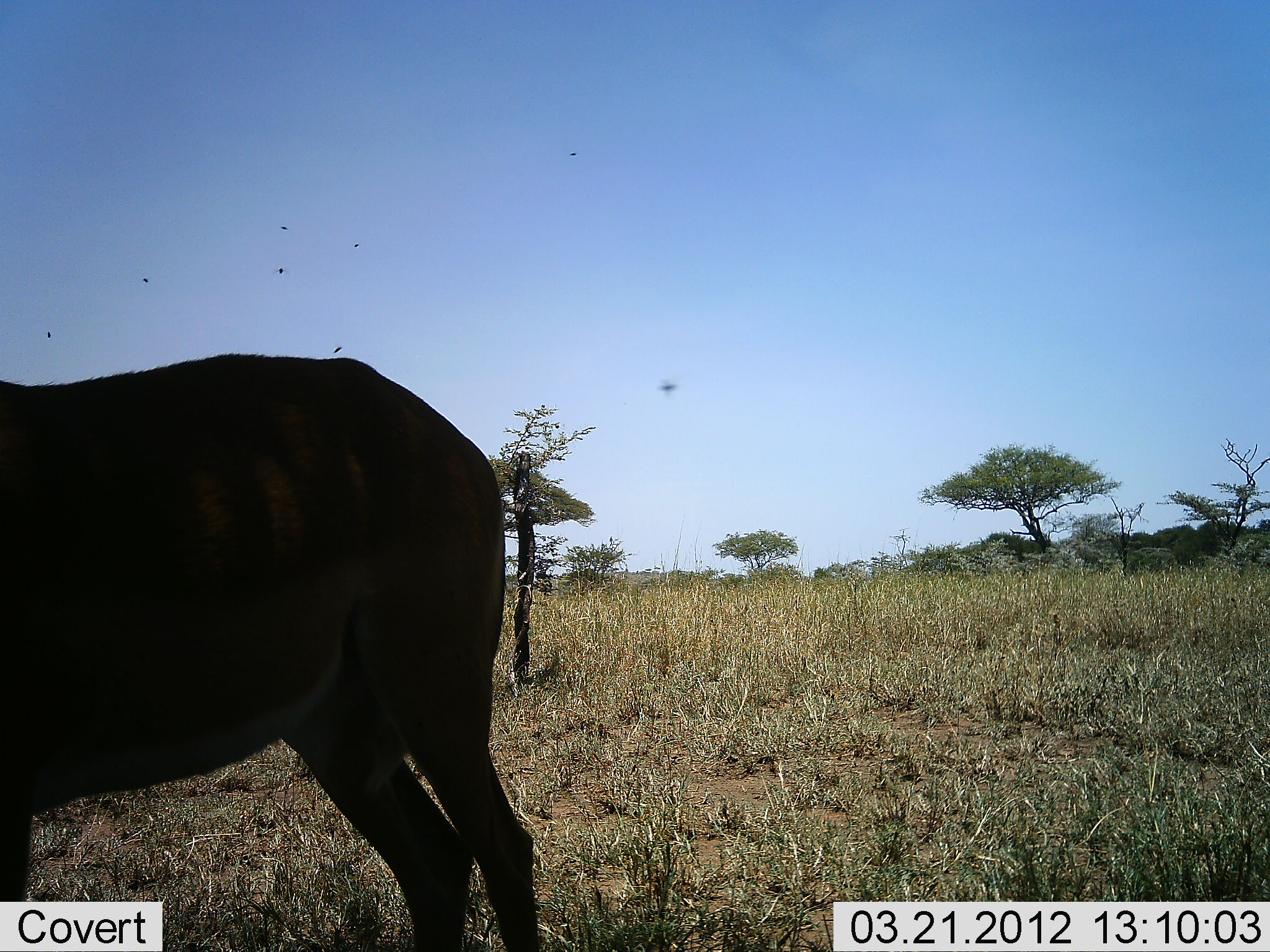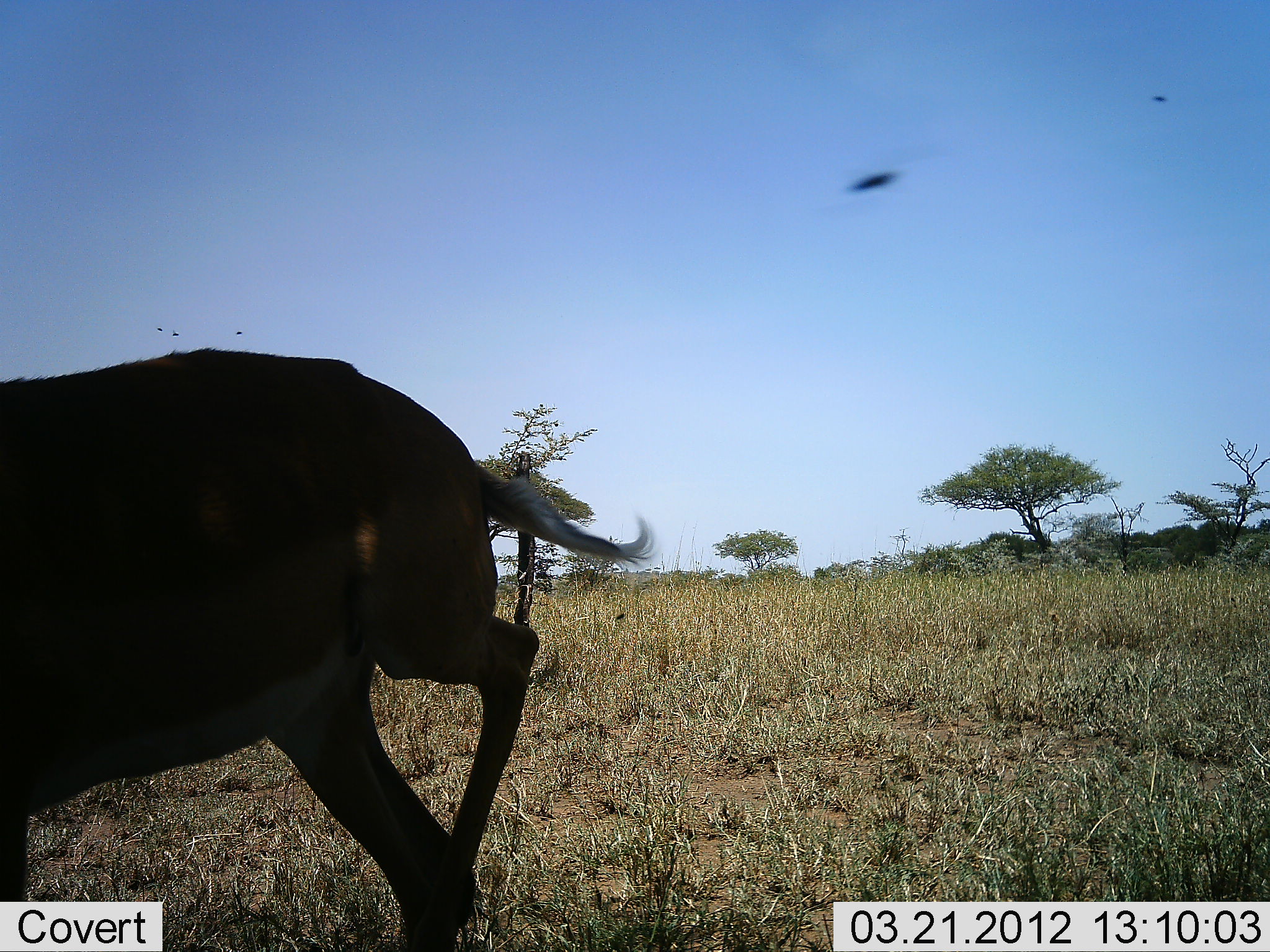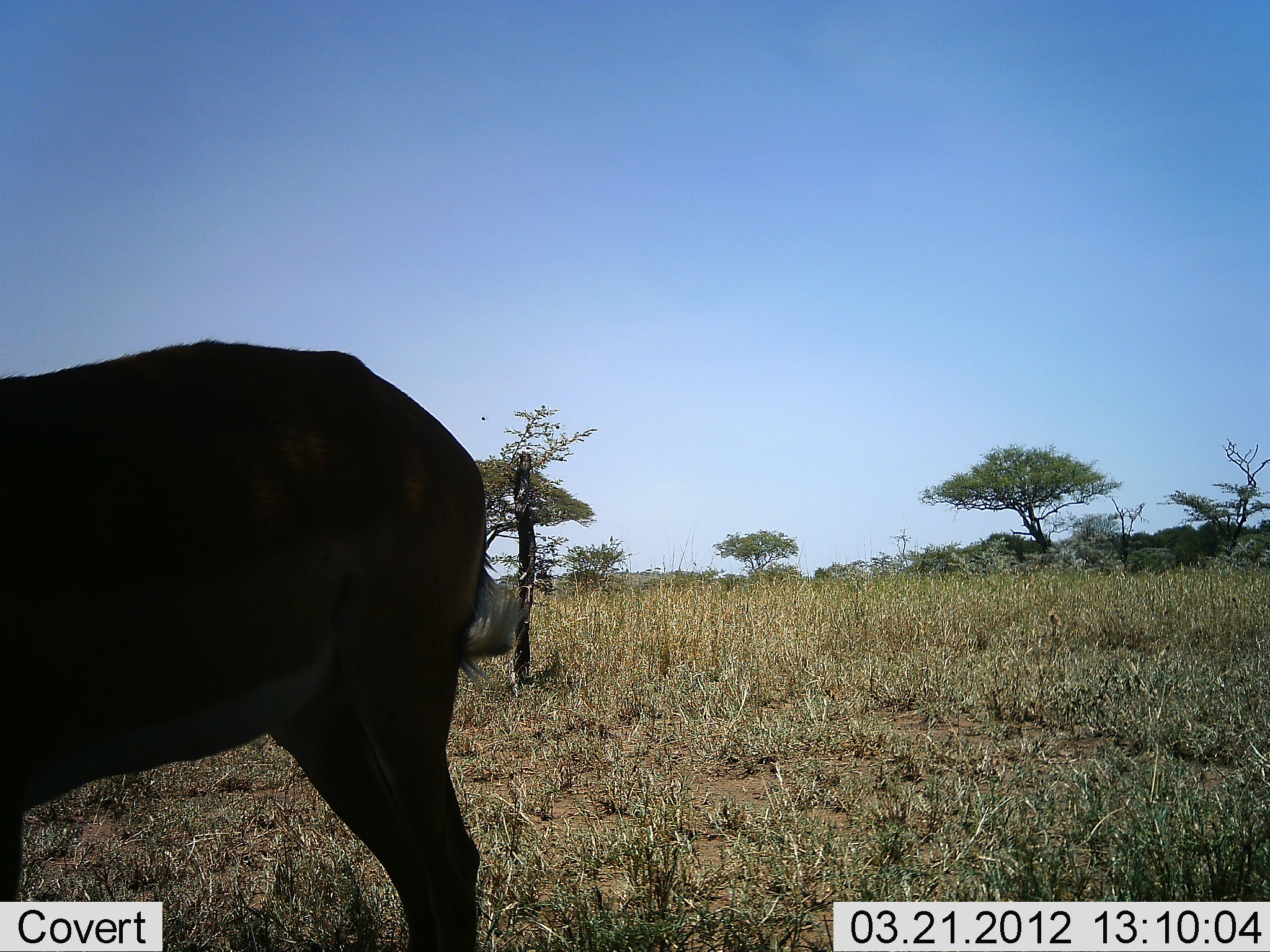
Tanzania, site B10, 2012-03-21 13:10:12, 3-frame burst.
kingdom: Animalia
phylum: Chordata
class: Mammalia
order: Artiodactyla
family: Bovidae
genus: Aepyceros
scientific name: Aepyceros melampus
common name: impala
Impala (Aepyceros melampus), count 1. Behavior (volunteer vote fractions): standing 62%, resting 0%, moving 31%, interacting 0%. Young present (vote fraction): 0%. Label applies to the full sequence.